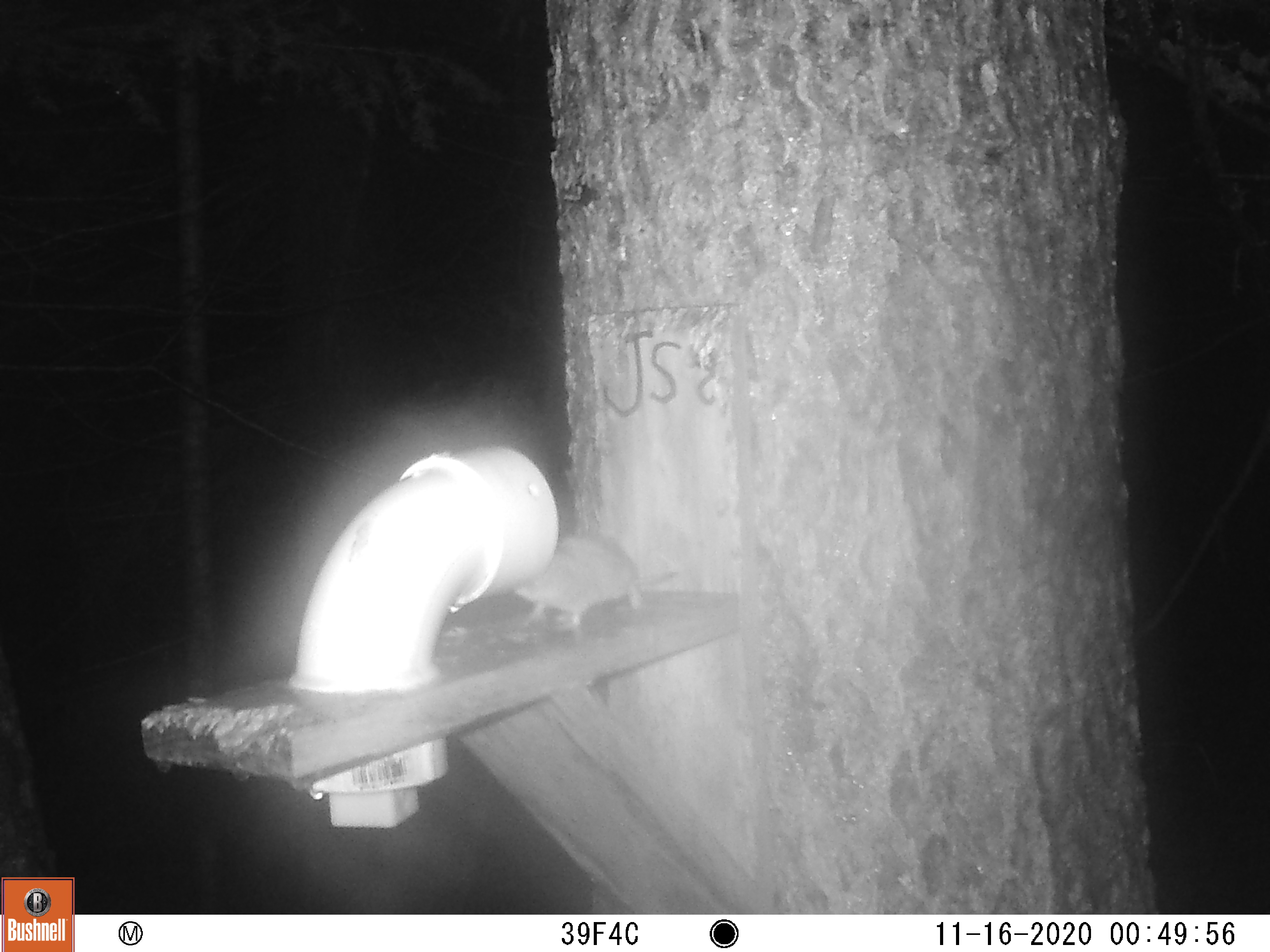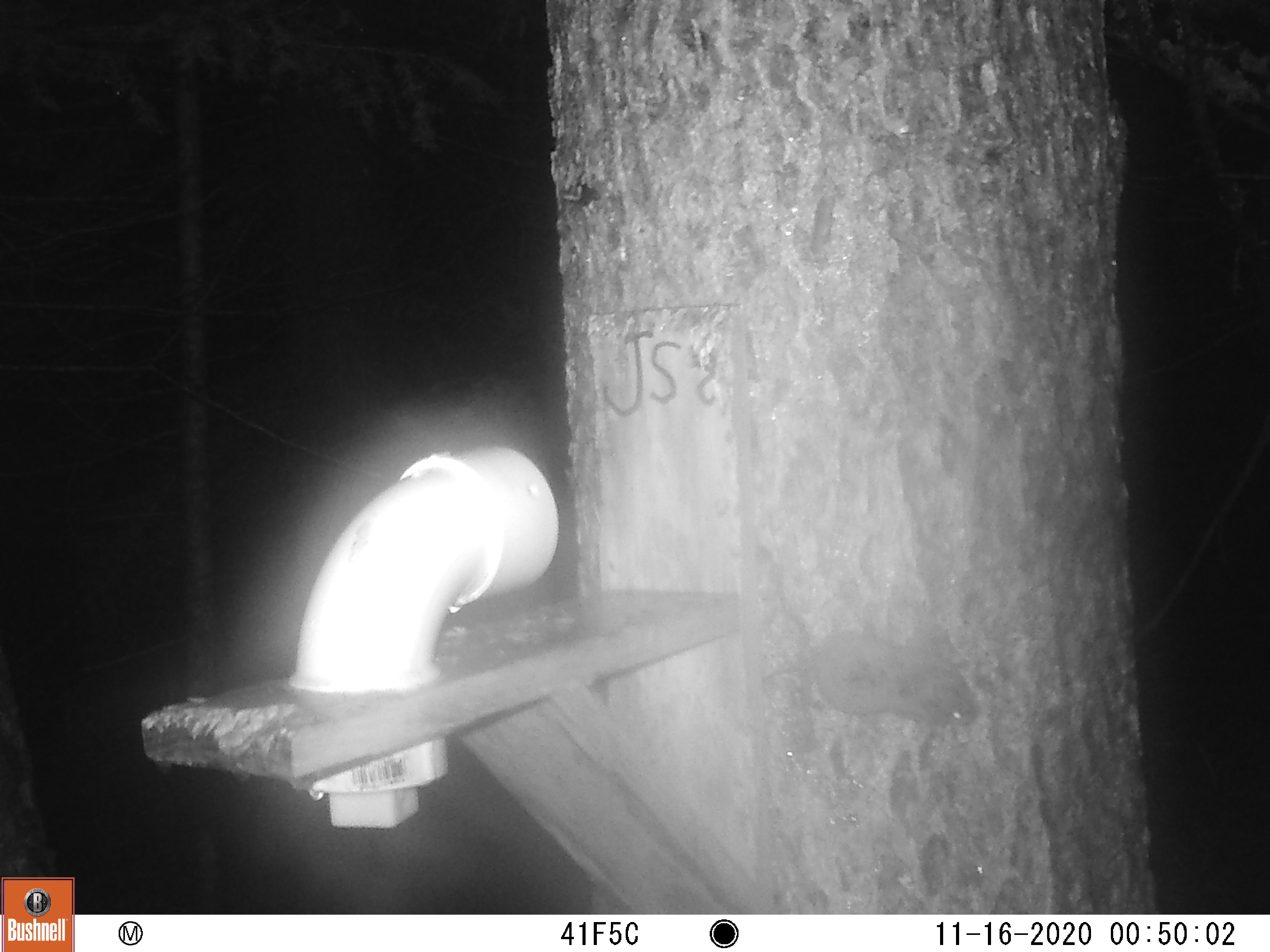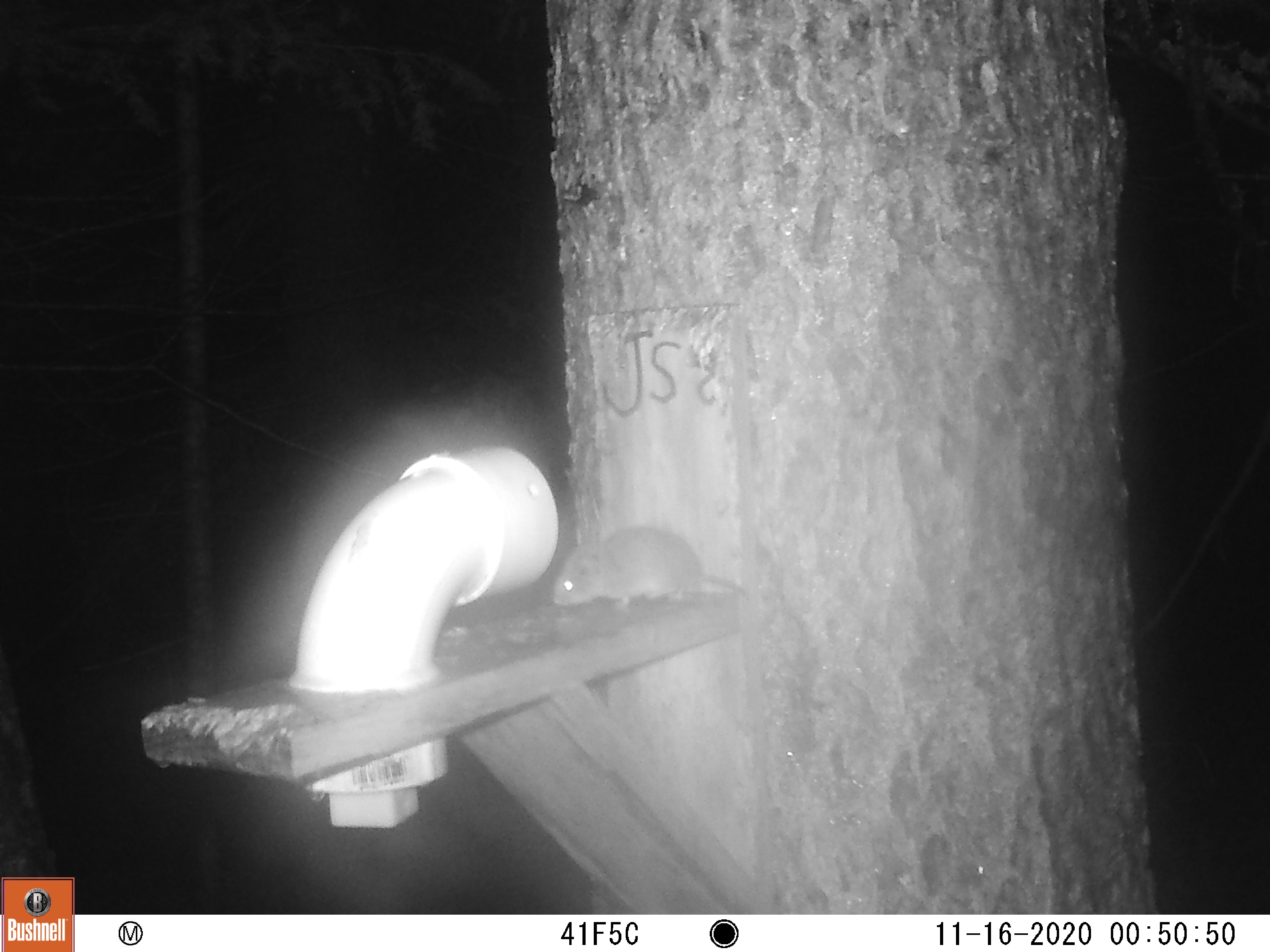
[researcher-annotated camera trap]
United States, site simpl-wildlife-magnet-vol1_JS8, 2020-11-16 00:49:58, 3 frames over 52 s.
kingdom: Animalia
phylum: Chordata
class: Mammalia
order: Rodentia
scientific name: Rodentia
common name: mouse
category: mouse sp.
Mouse sp. (mouse) (Rodentia).